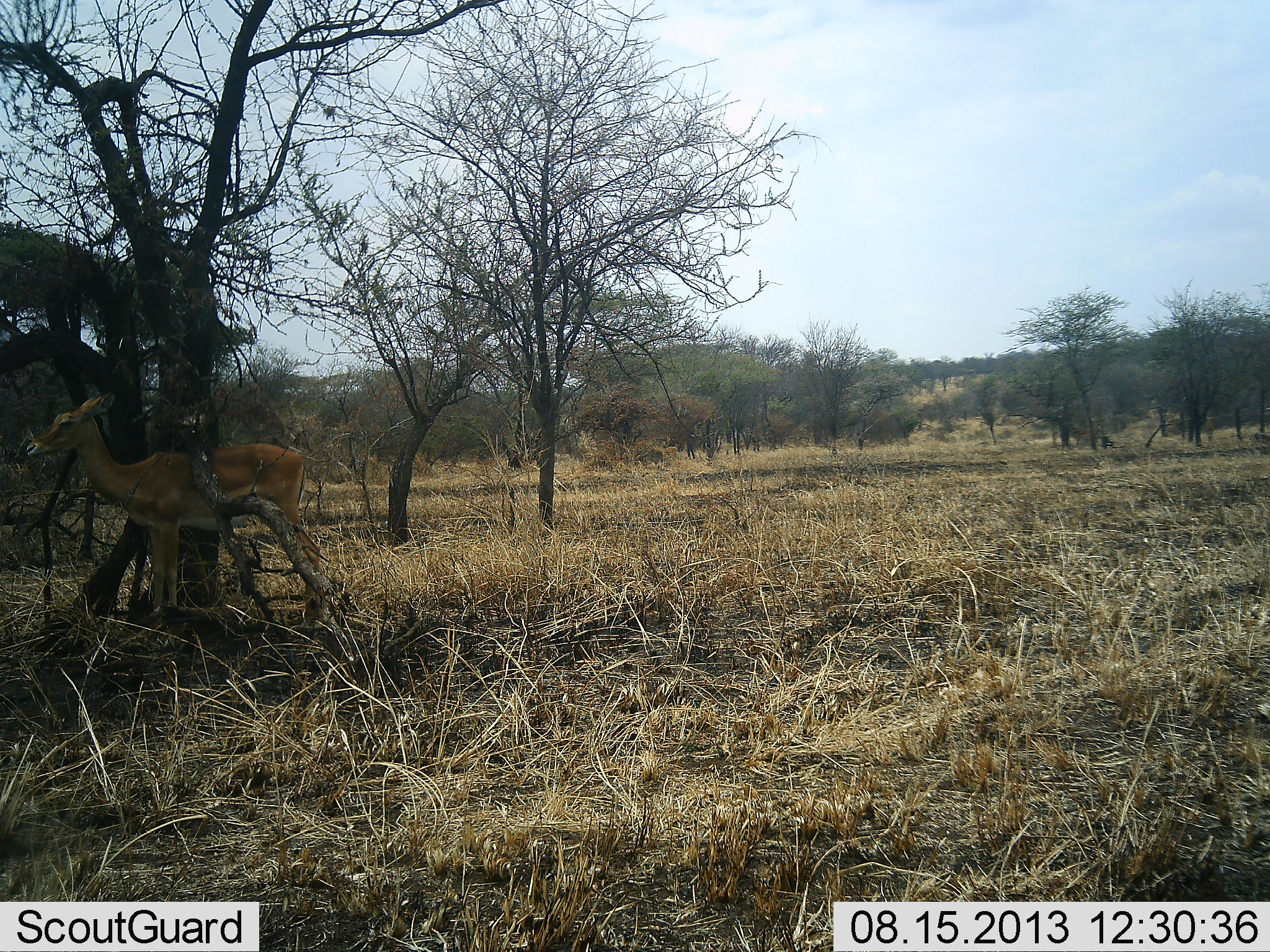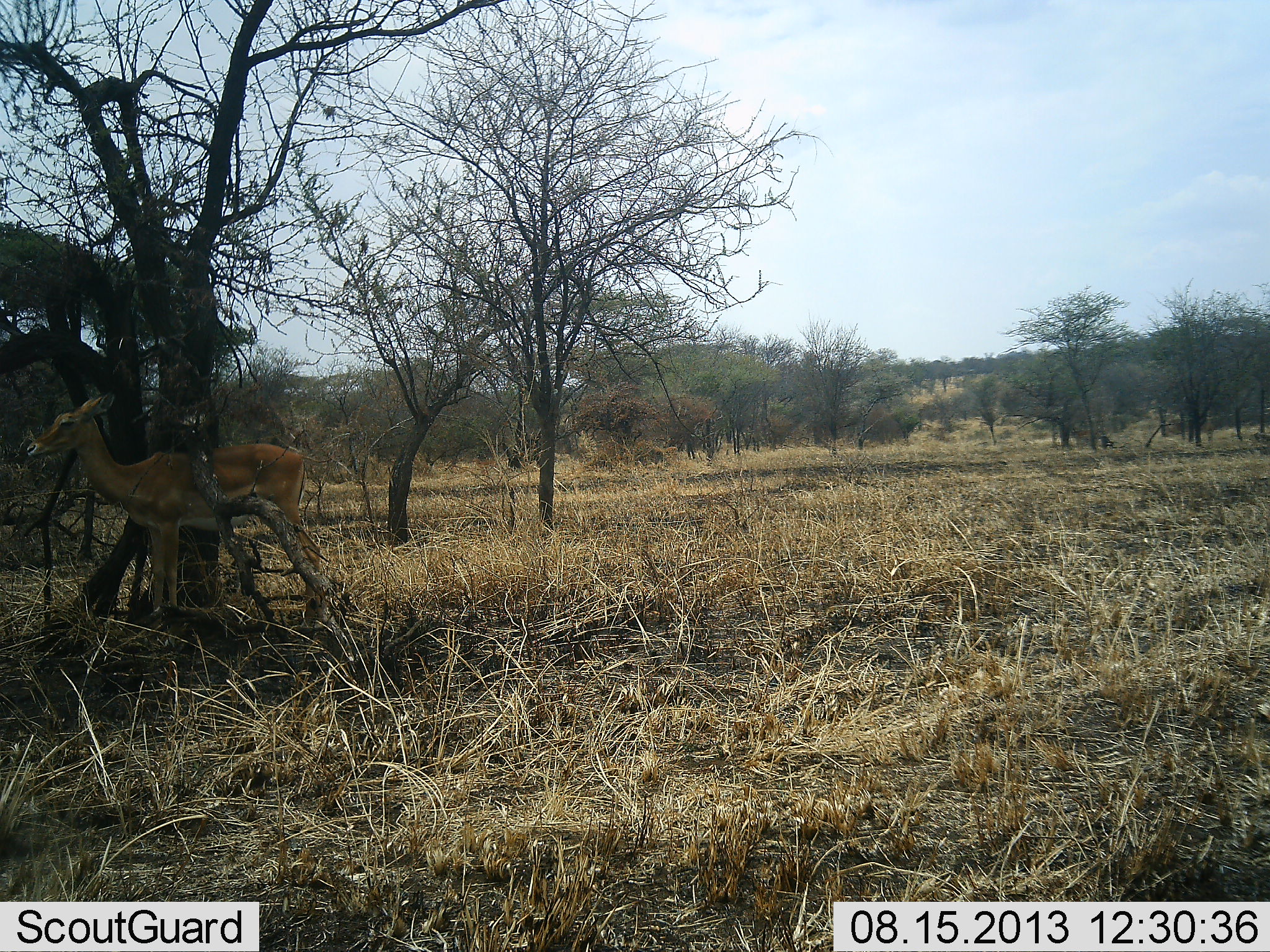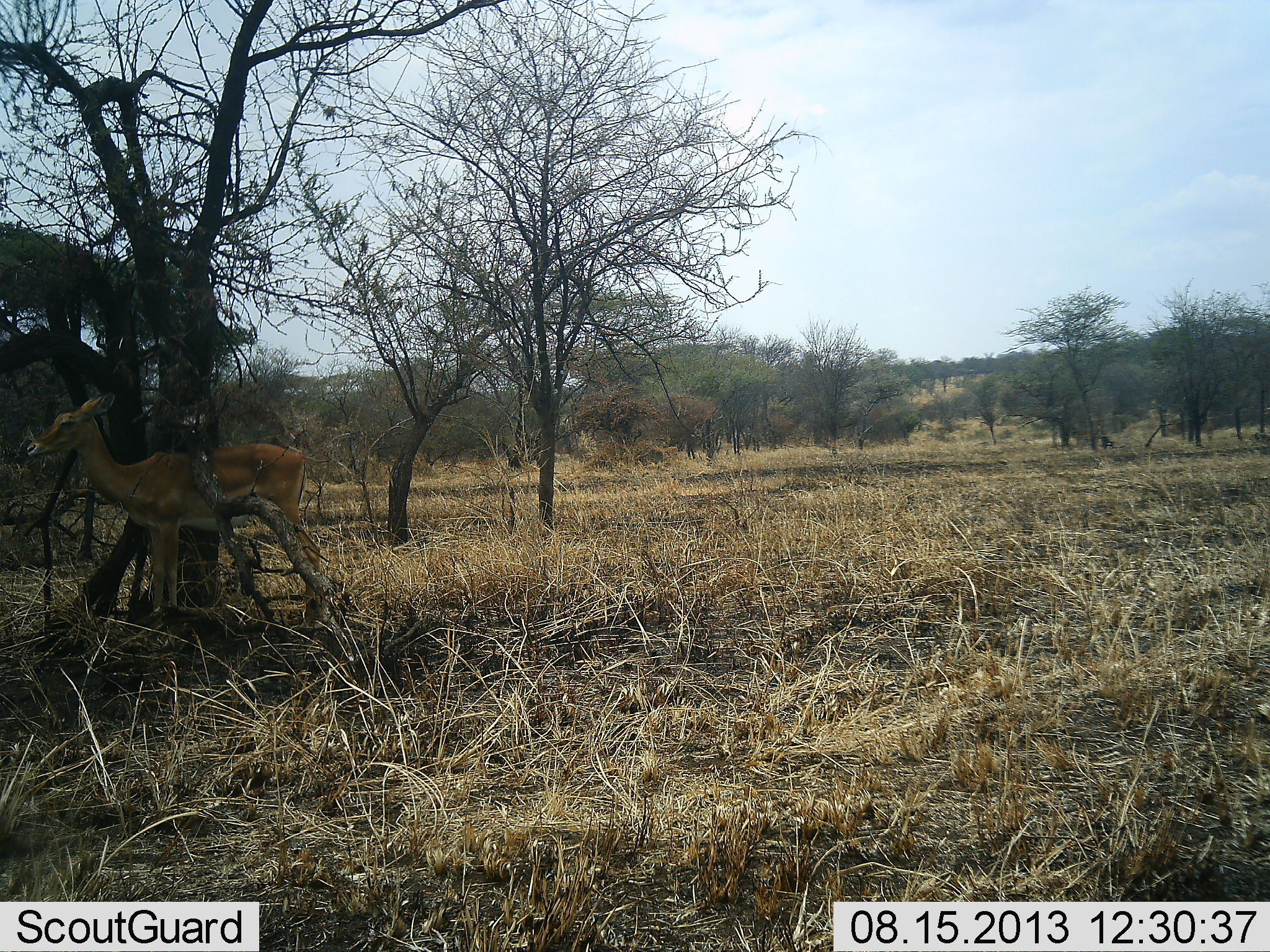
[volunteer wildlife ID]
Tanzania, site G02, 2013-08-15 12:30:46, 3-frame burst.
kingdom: Animalia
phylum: Chordata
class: Mammalia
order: Artiodactyla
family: Bovidae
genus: Nanger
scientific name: Nanger granti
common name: grant's gazelle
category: gazellegrants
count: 1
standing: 100%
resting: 0%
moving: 0%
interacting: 0%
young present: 0%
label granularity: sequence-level